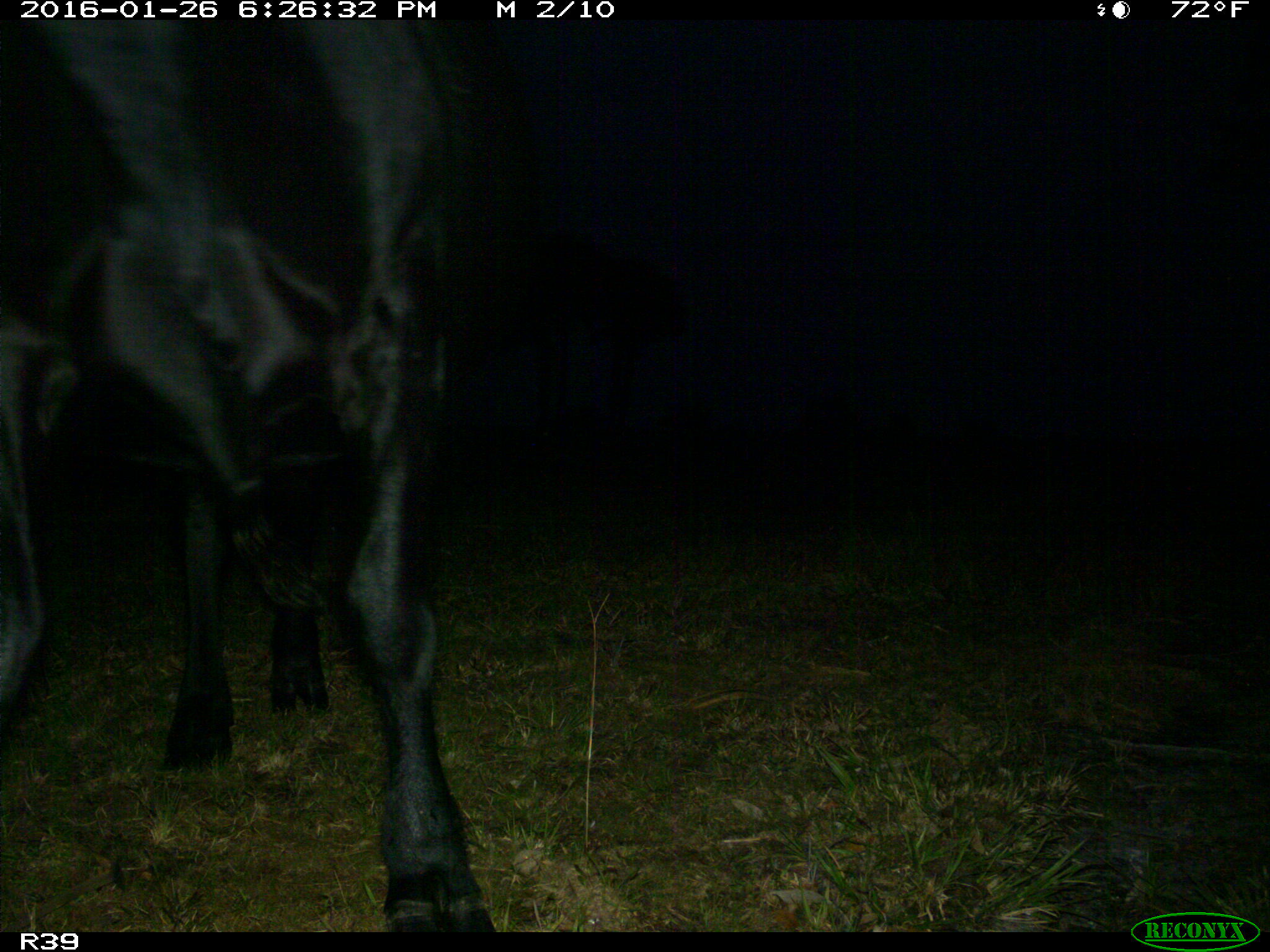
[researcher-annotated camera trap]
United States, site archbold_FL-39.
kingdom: Animalia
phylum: Chordata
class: Mammalia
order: Artiodactyla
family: Bovidae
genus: Bos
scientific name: Bos taurus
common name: domestic cow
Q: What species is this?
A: Bos taurus (domestic cow).